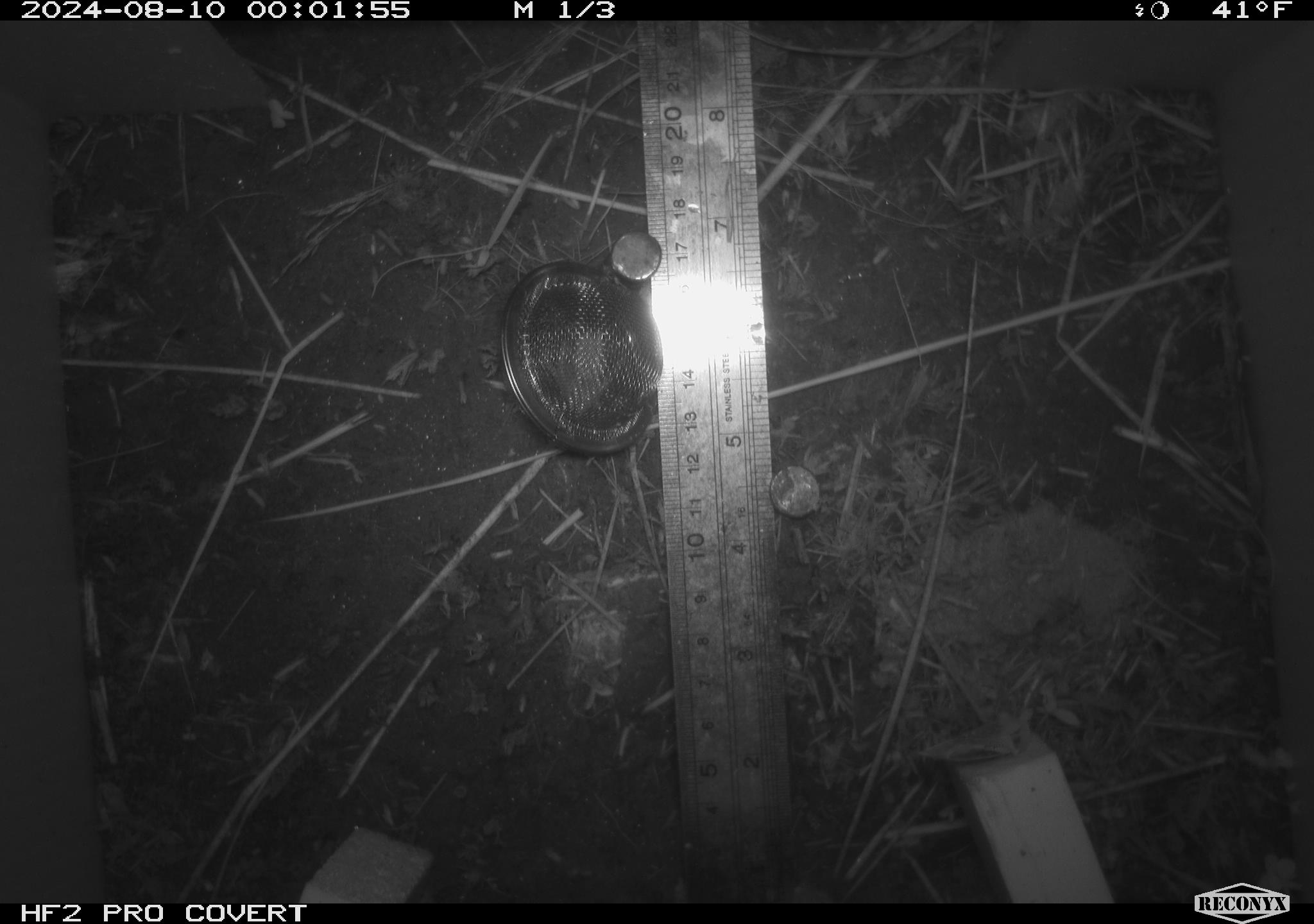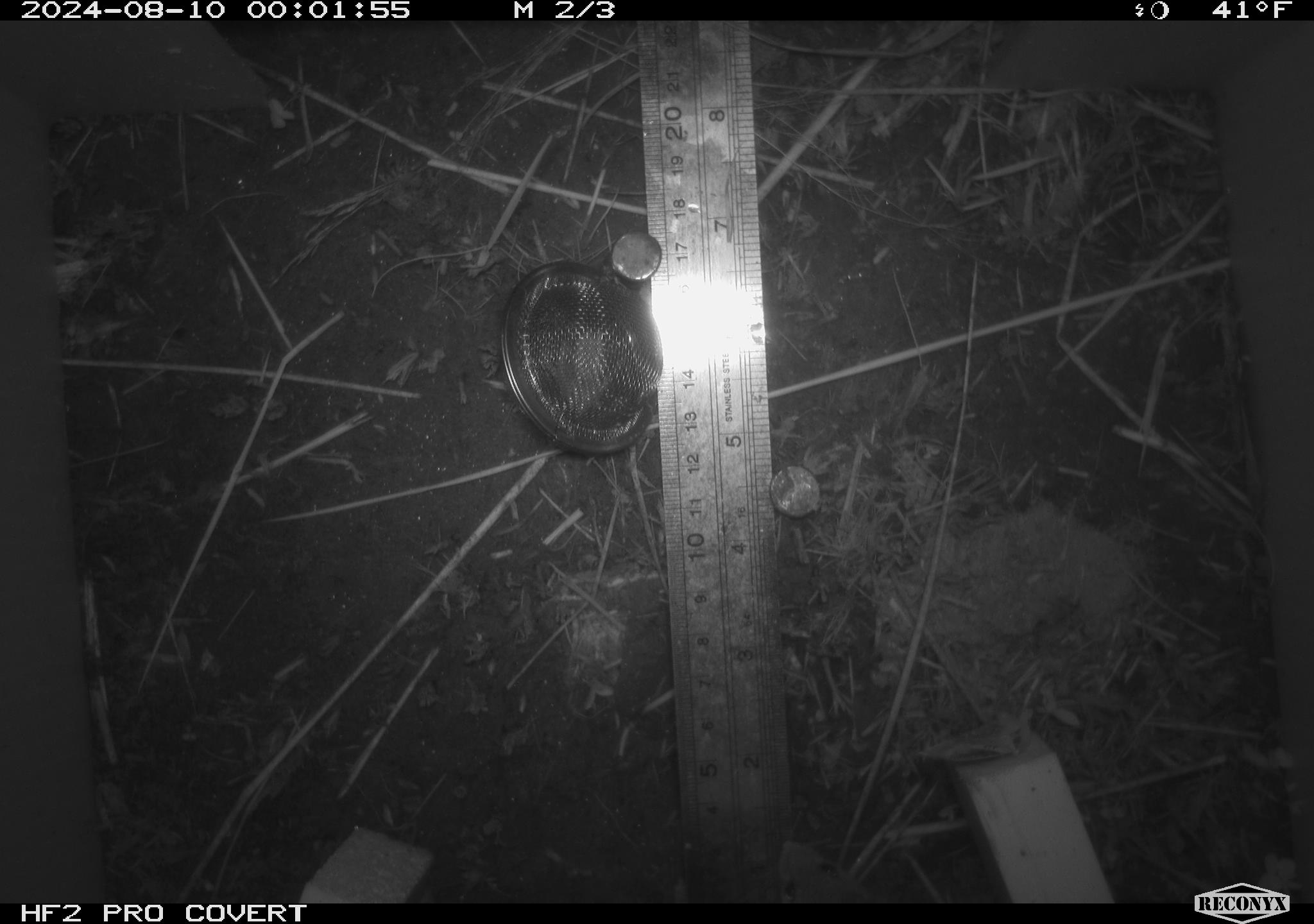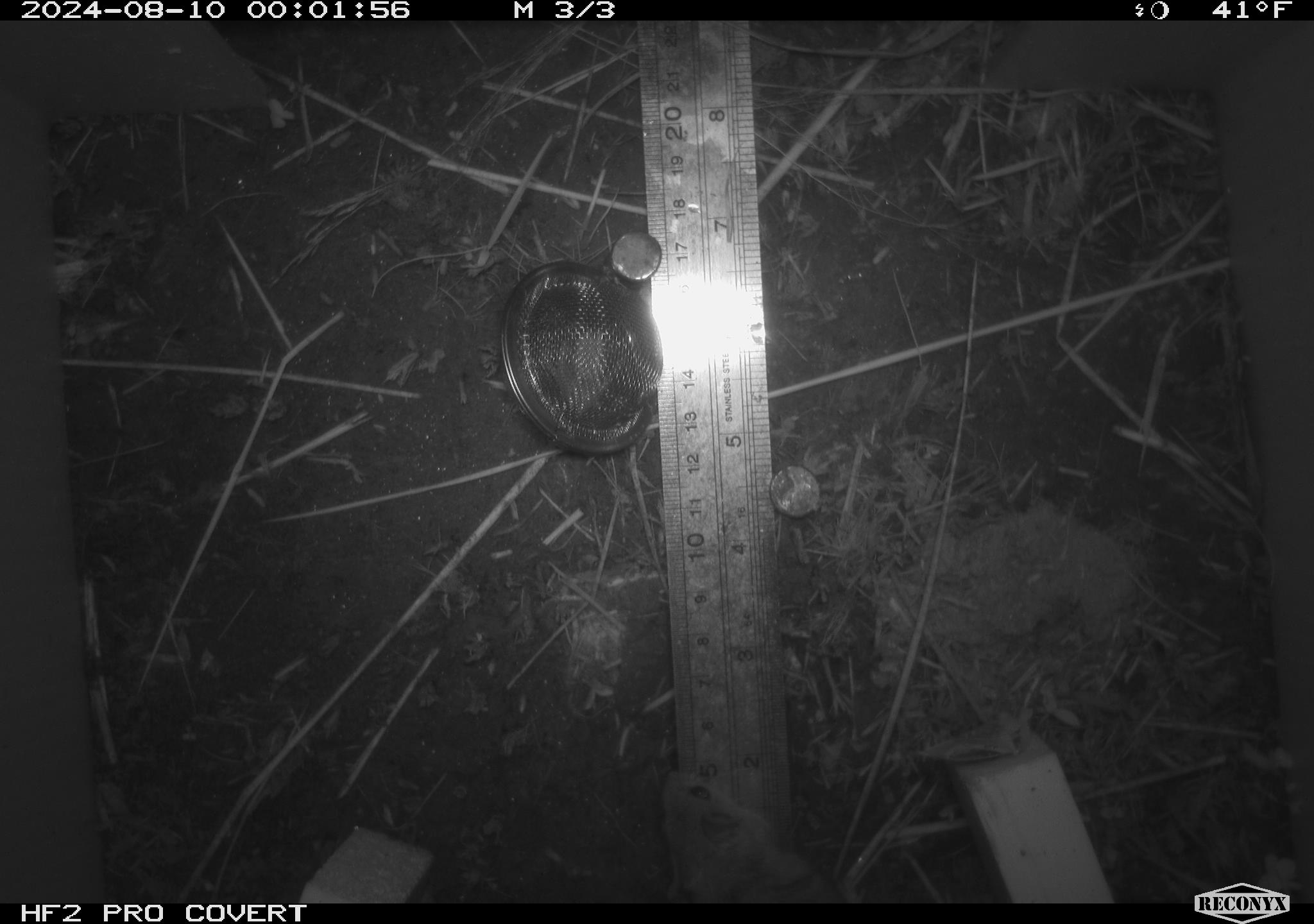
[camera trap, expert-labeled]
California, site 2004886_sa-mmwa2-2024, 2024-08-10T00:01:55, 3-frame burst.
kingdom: Animalia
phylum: Chordata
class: Mammalia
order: Rodentia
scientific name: Rodentia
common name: mouse species